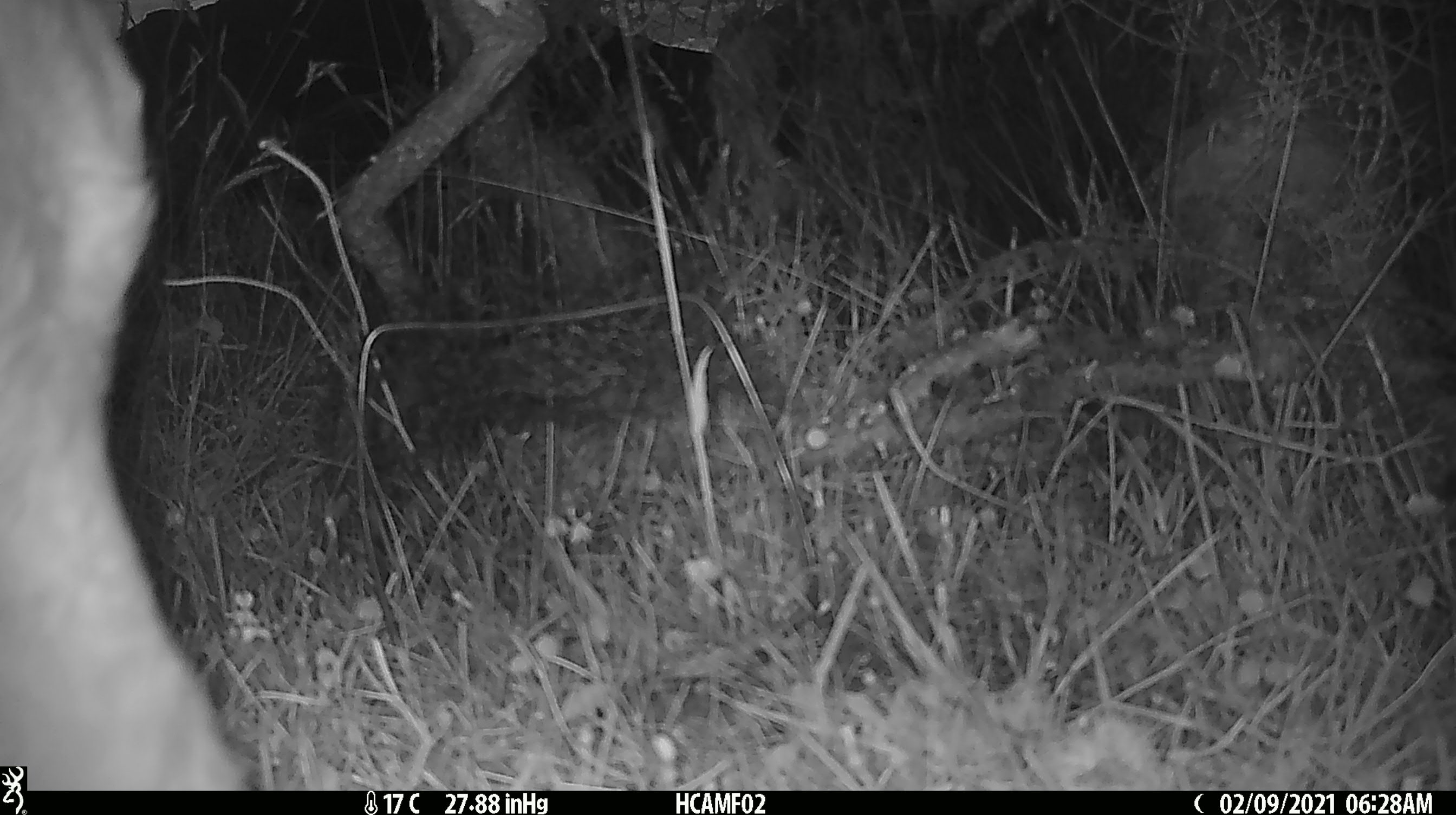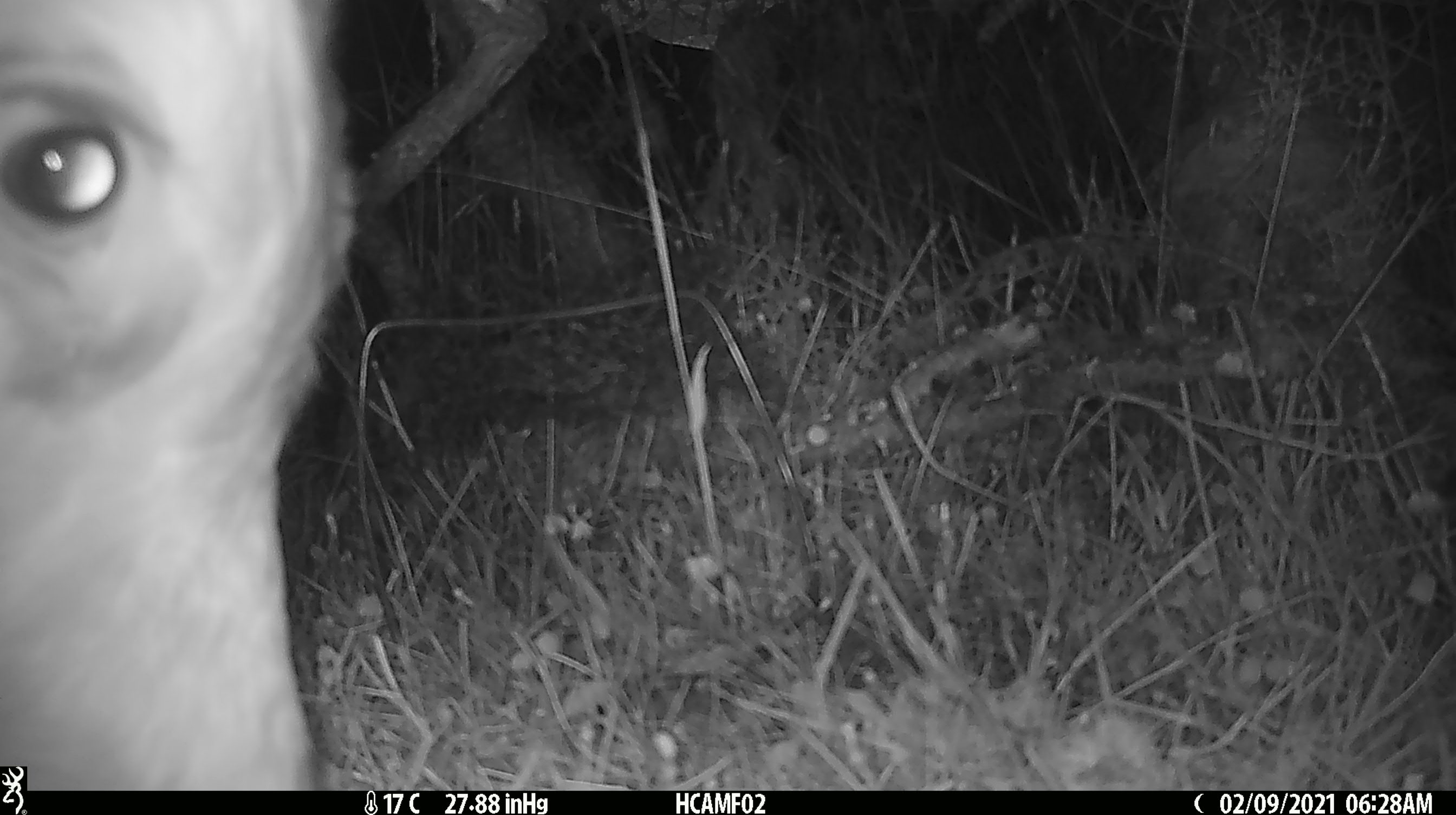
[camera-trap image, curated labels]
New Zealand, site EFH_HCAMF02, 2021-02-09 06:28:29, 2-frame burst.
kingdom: Animalia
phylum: Chordata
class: Mammalia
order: Artiodactyla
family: Bovidae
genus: Bos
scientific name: Bos taurus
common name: domestic cow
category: cow